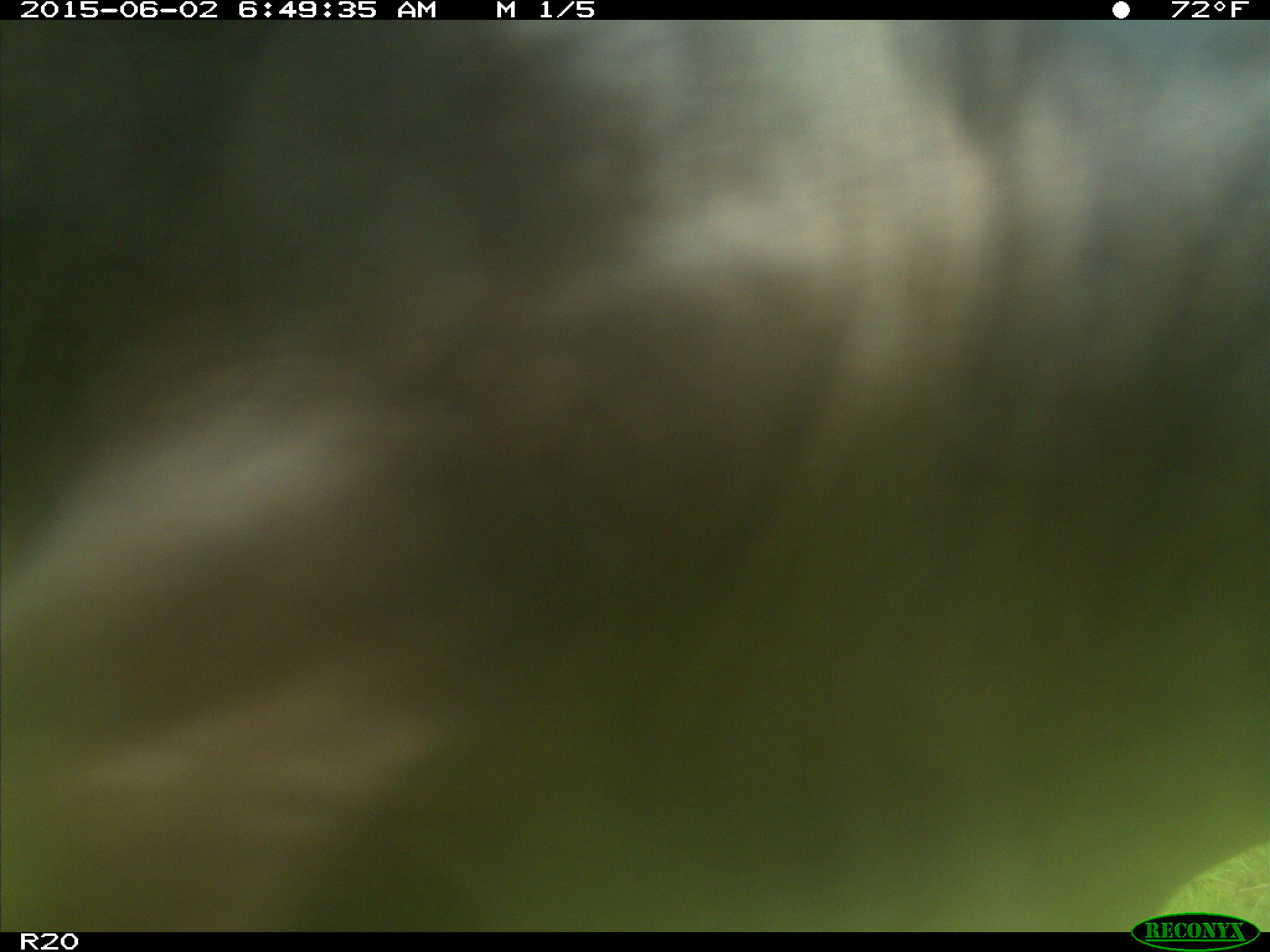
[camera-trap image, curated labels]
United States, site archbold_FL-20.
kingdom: Animalia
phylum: Chordata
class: Mammalia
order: Artiodactyla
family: Bovidae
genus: Bos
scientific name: Bos taurus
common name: domestic cow